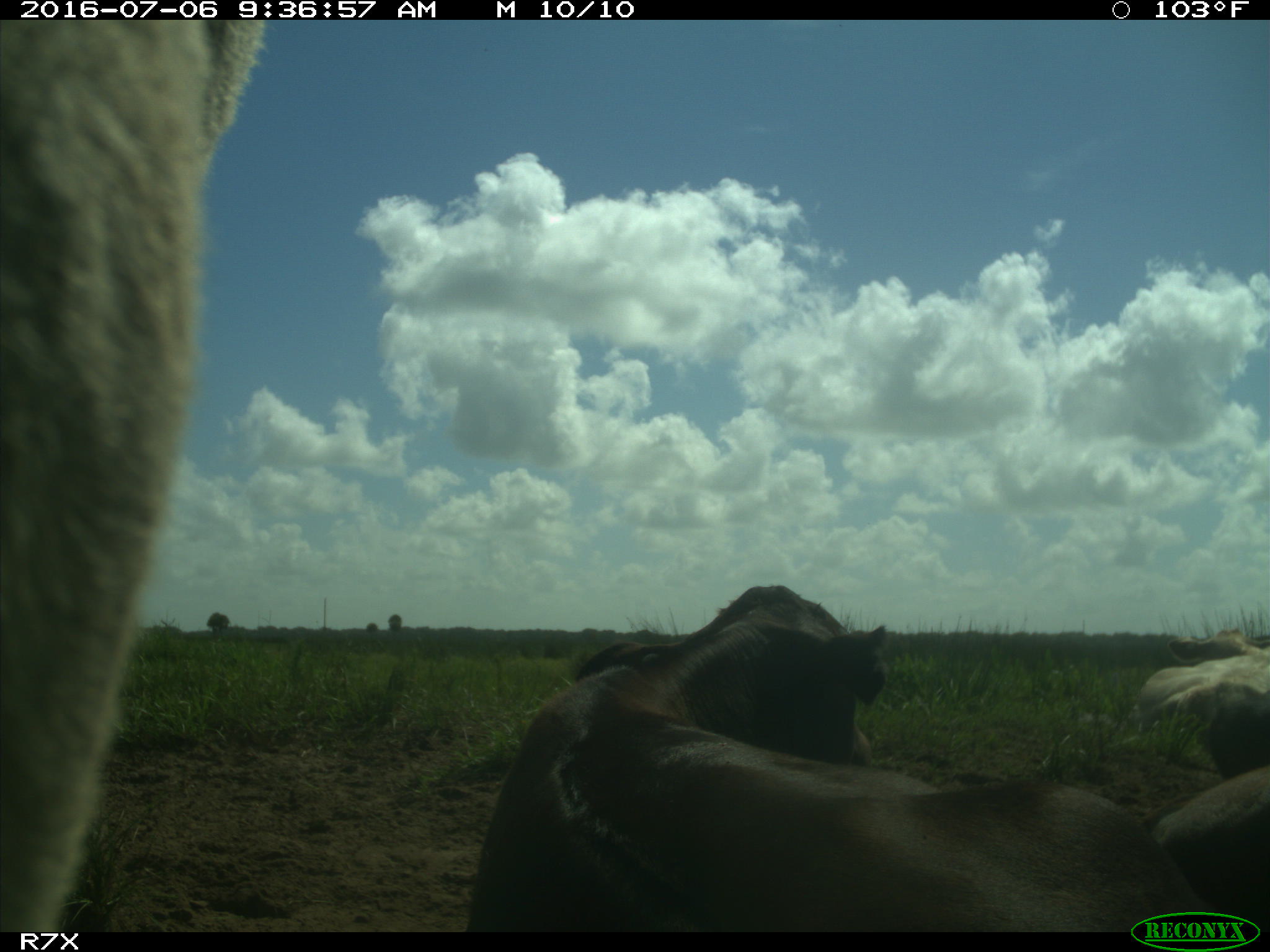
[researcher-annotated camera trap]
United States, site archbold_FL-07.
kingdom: Animalia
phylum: Chordata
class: Mammalia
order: Artiodactyla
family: Bovidae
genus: Bos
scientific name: Bos taurus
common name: domestic cow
Bos taurus (domestic cow).